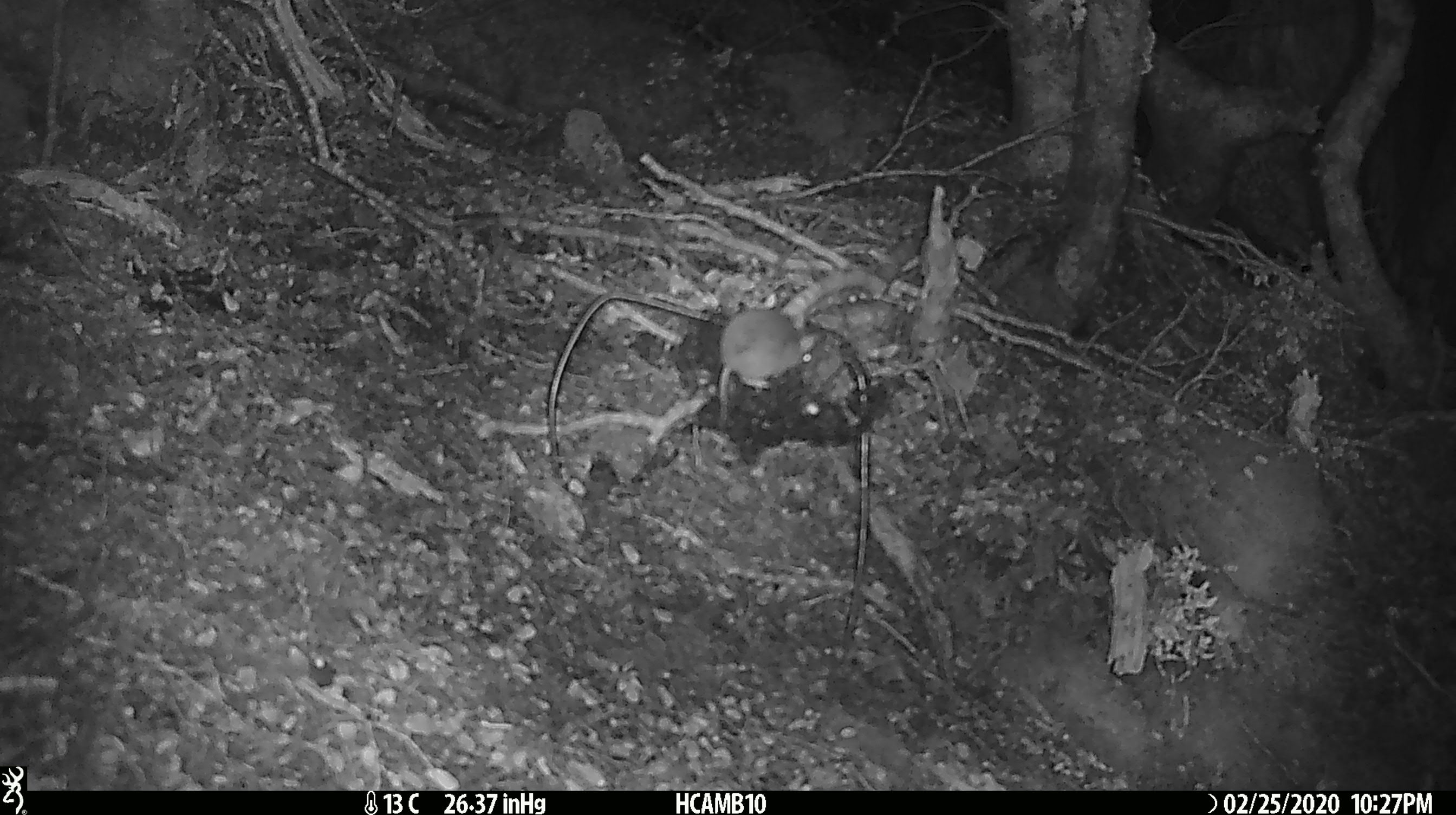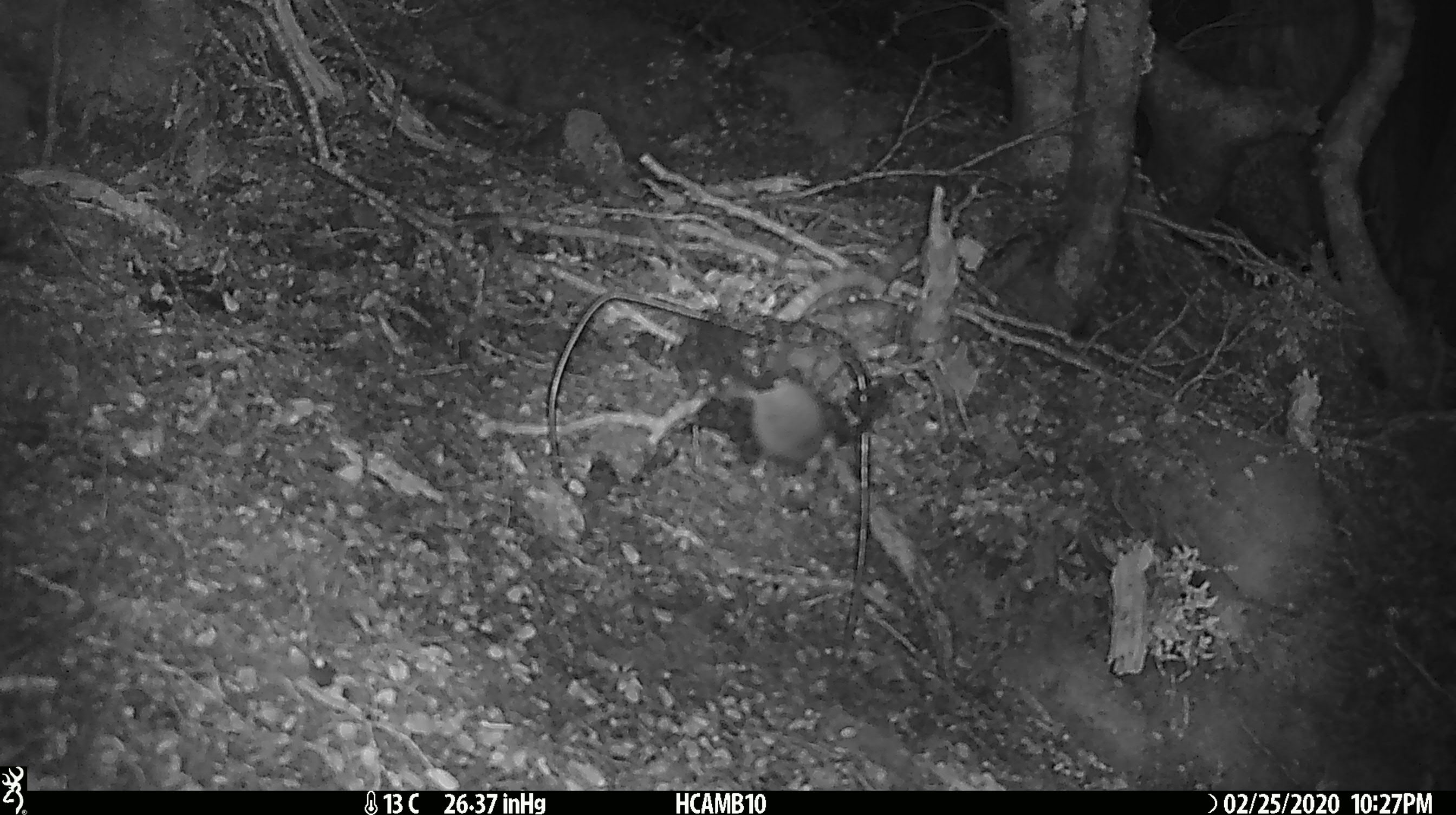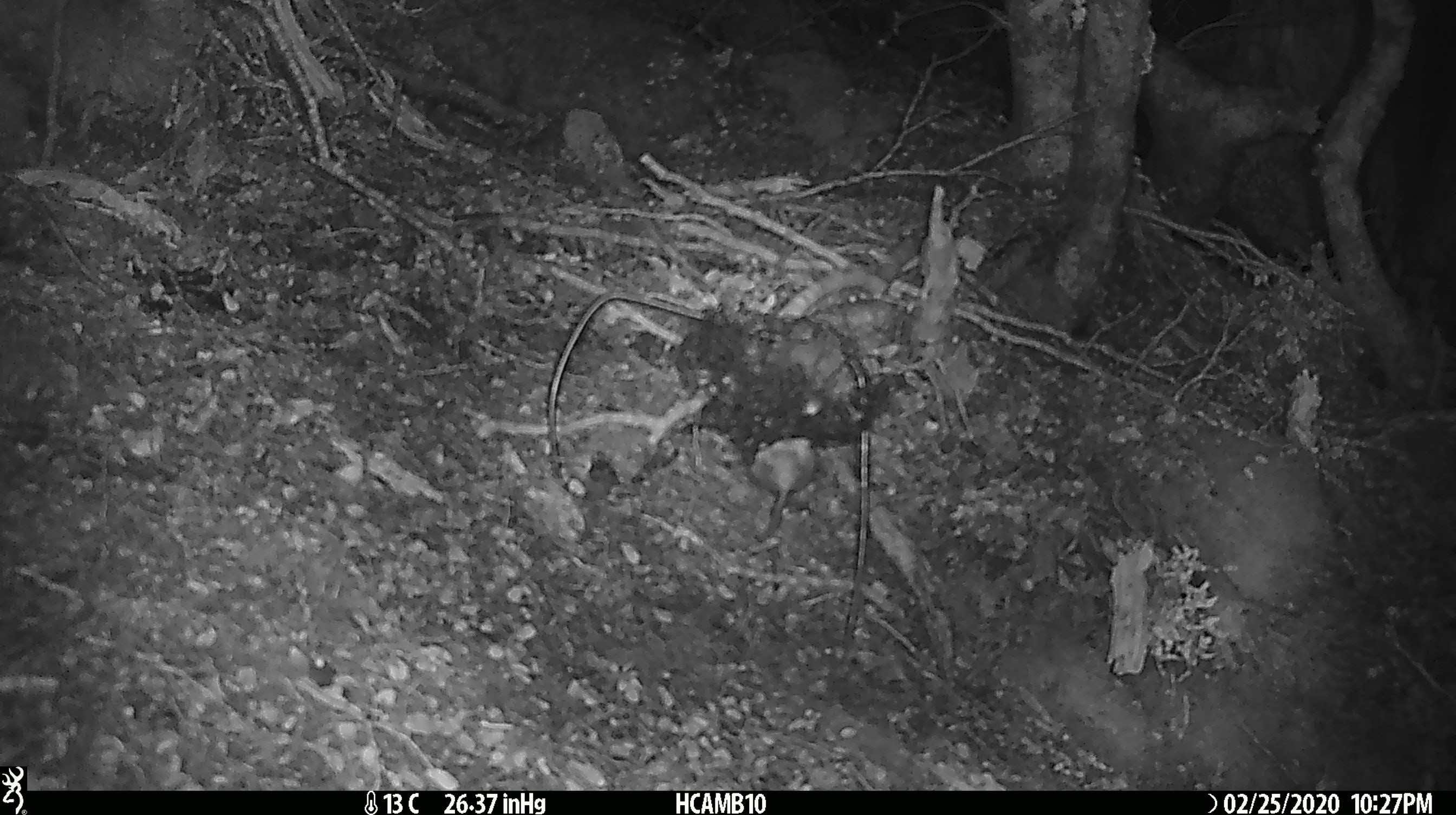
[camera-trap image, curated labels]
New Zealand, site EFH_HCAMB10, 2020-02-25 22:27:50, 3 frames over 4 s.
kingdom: Animalia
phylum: Chordata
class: Mammalia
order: Rodentia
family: Muridae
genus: Mus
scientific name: Mus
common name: mouse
Mouse (Mus).